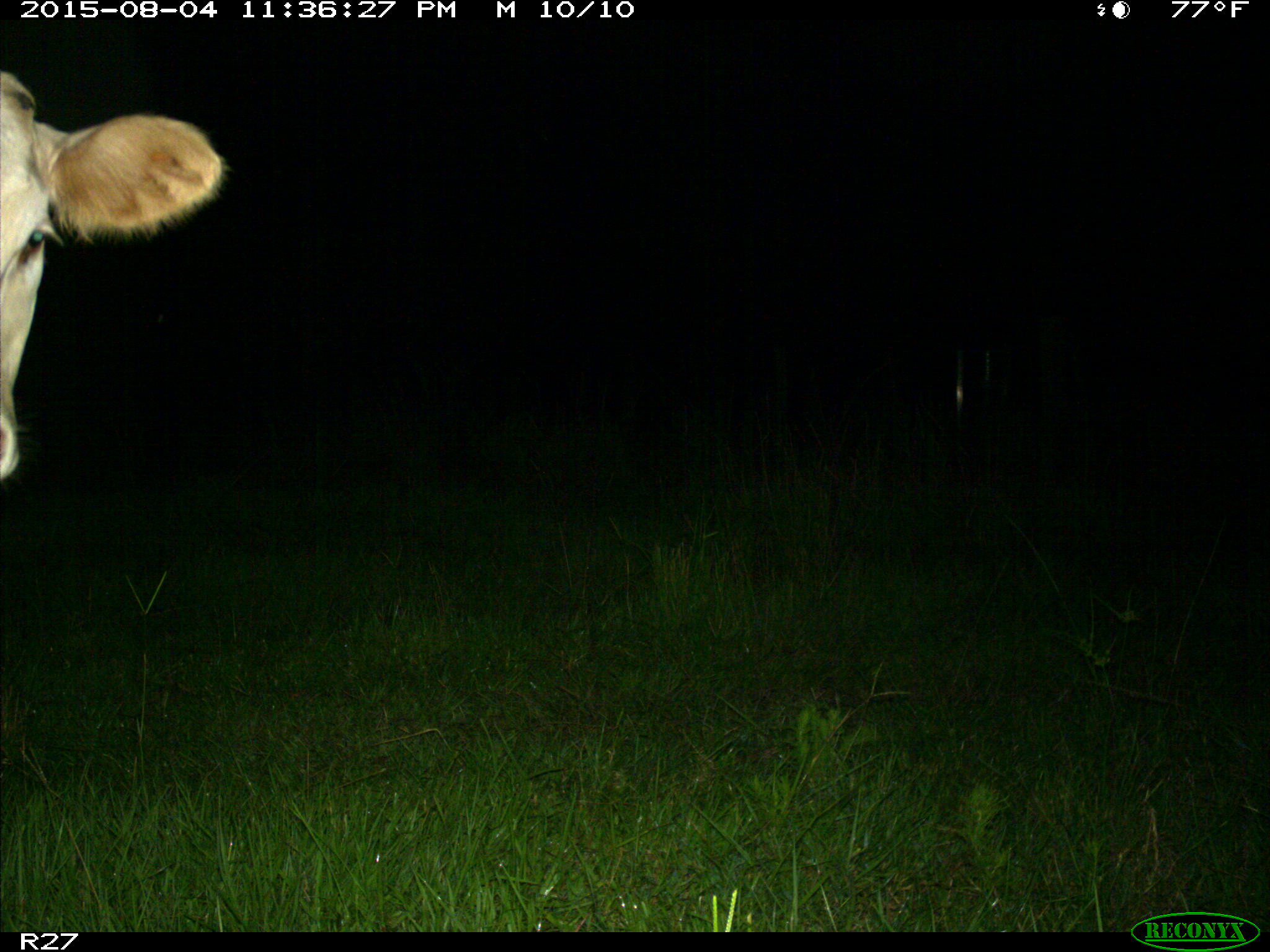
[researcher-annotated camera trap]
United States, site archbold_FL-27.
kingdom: Animalia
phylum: Chordata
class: Mammalia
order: Artiodactyla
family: Bovidae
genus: Bos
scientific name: Bos taurus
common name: domestic cow